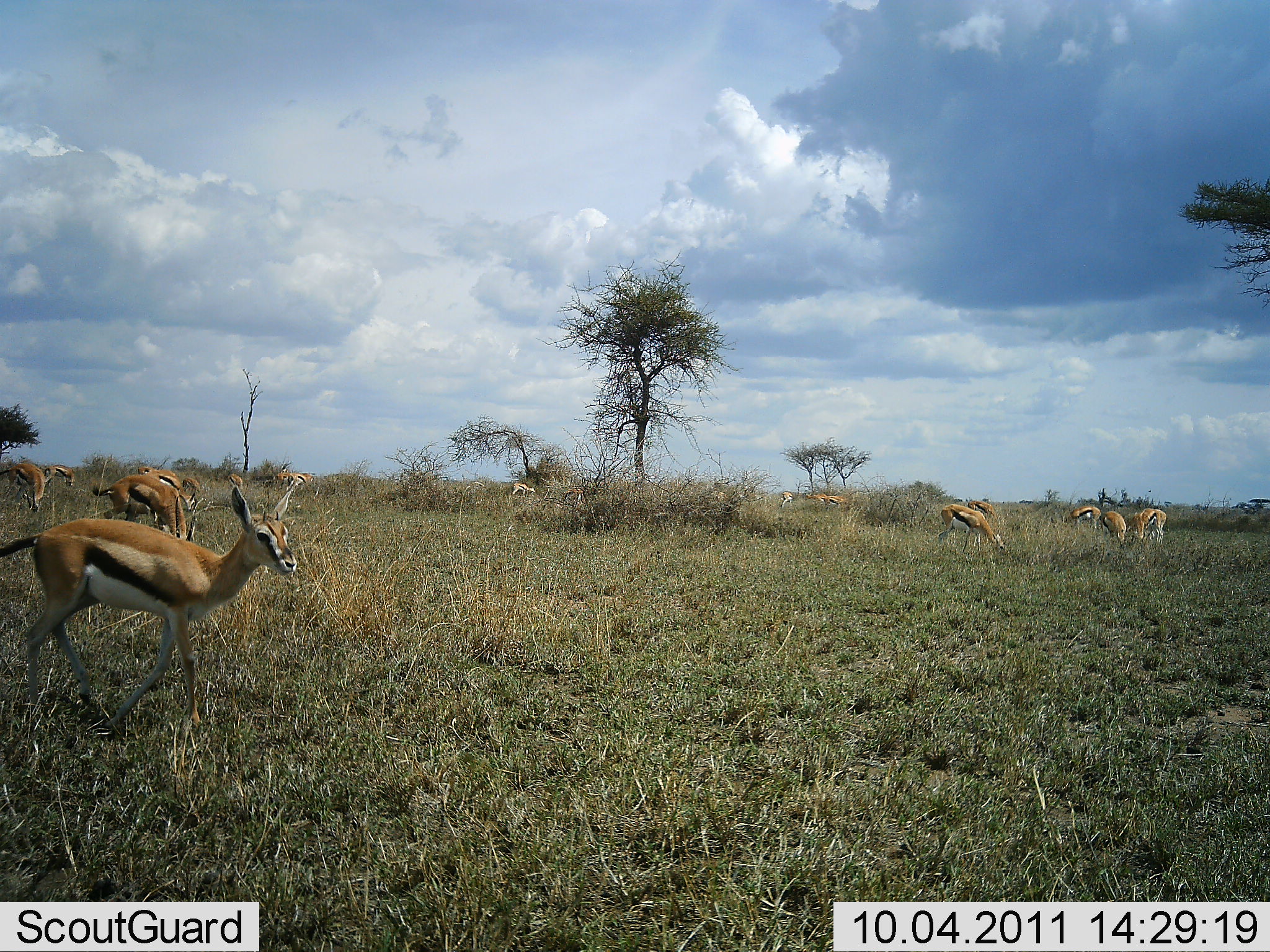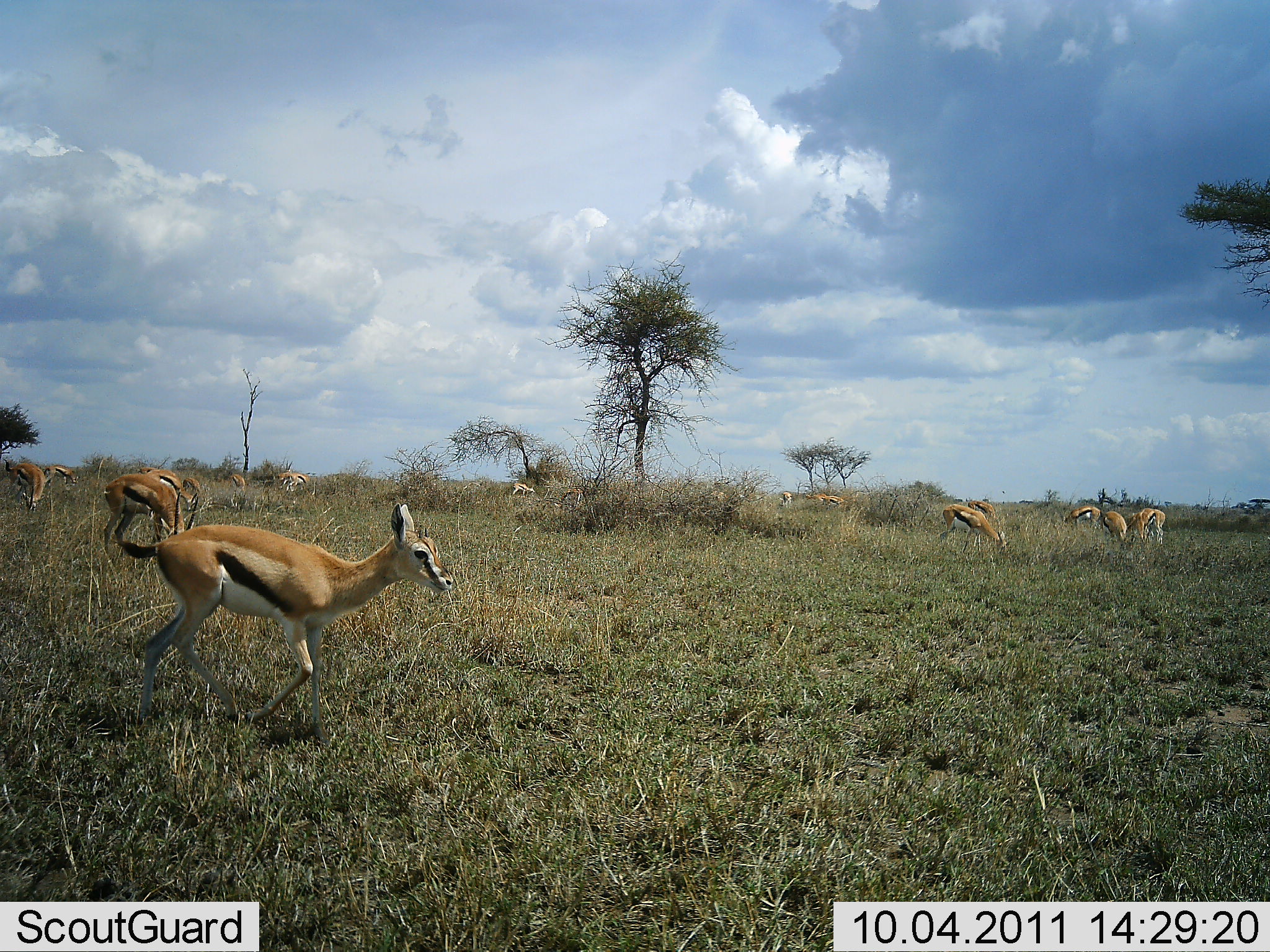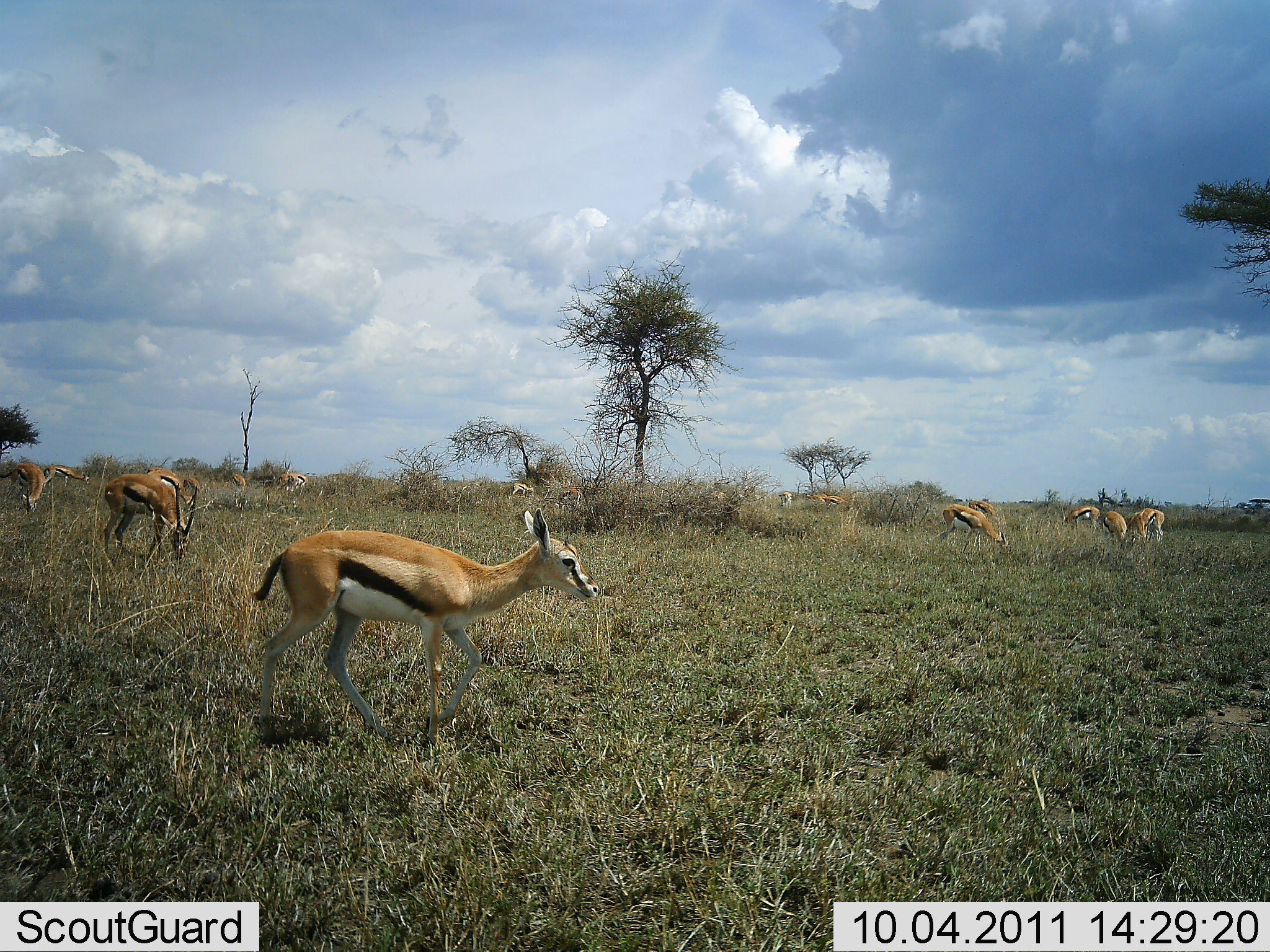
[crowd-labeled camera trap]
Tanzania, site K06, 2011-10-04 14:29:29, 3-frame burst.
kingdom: Animalia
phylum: Chordata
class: Mammalia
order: Artiodactyla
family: Bovidae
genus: Eudorcas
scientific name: Eudorcas thomsonii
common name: thomson's gazelle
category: gazellethomsons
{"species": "gazellethomsons (thomson's gazelle) (Eudorcas thomsonii)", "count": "11-50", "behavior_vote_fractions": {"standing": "70%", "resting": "0%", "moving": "90%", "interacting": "0%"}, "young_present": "10%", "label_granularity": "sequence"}